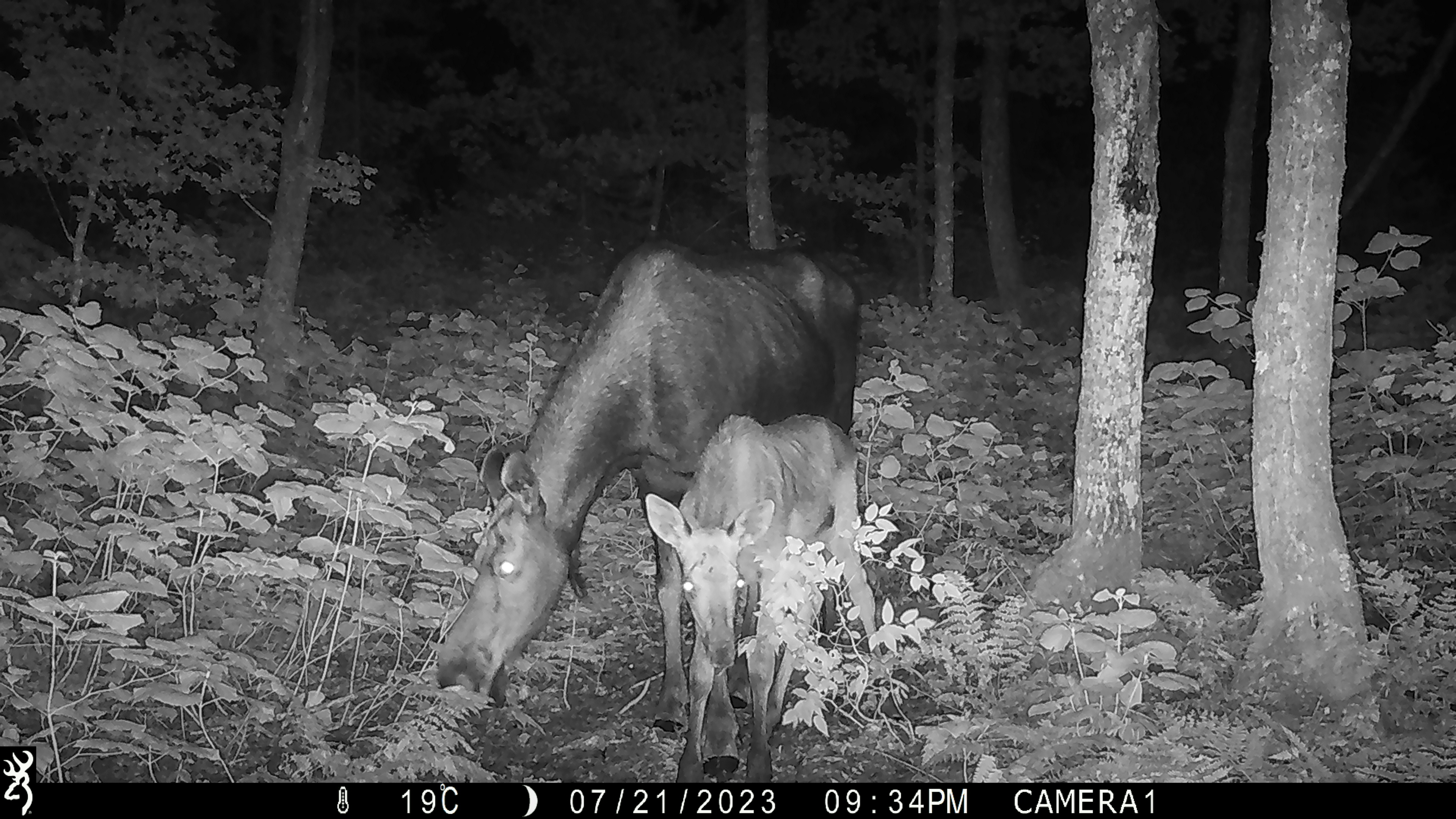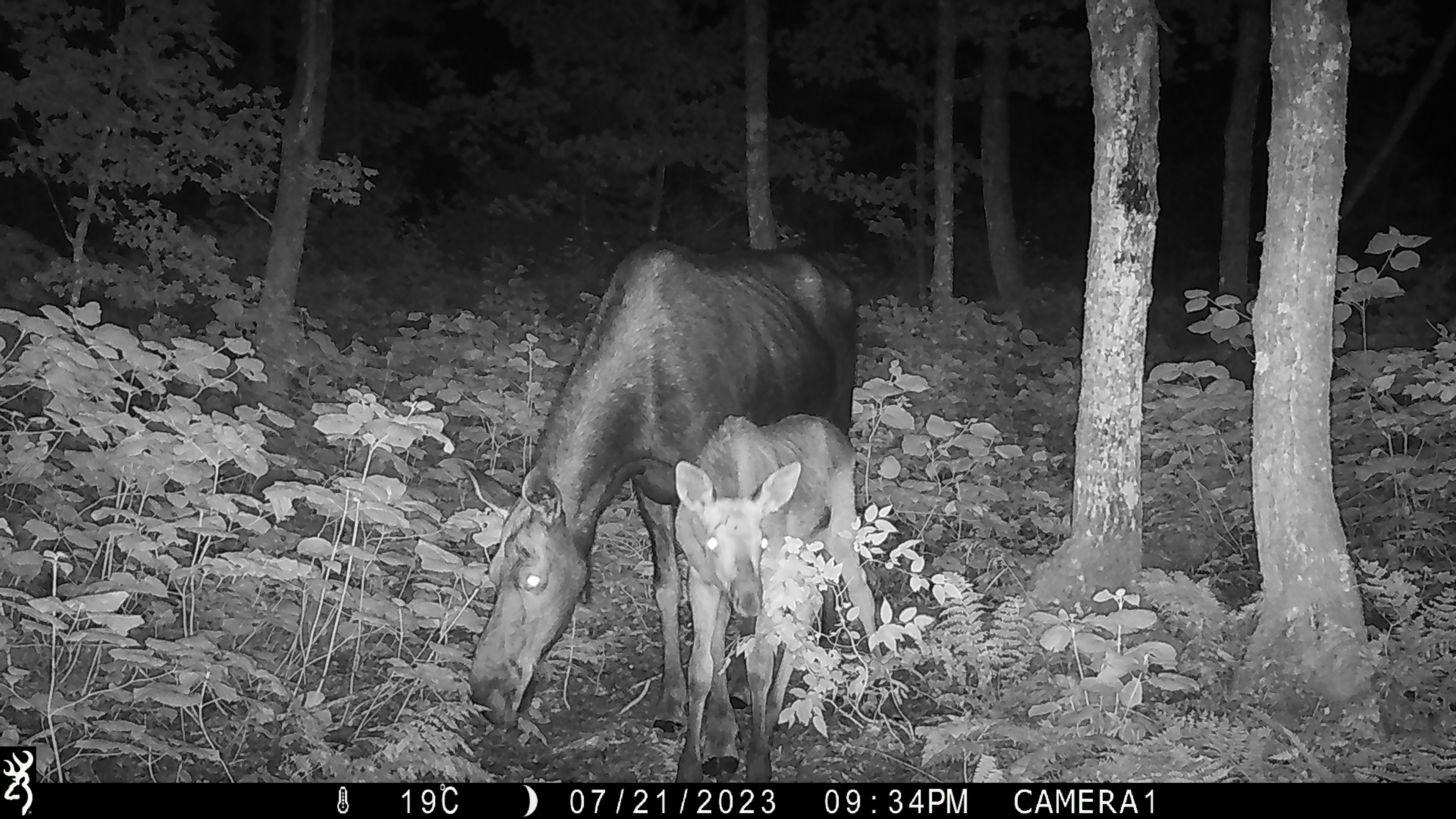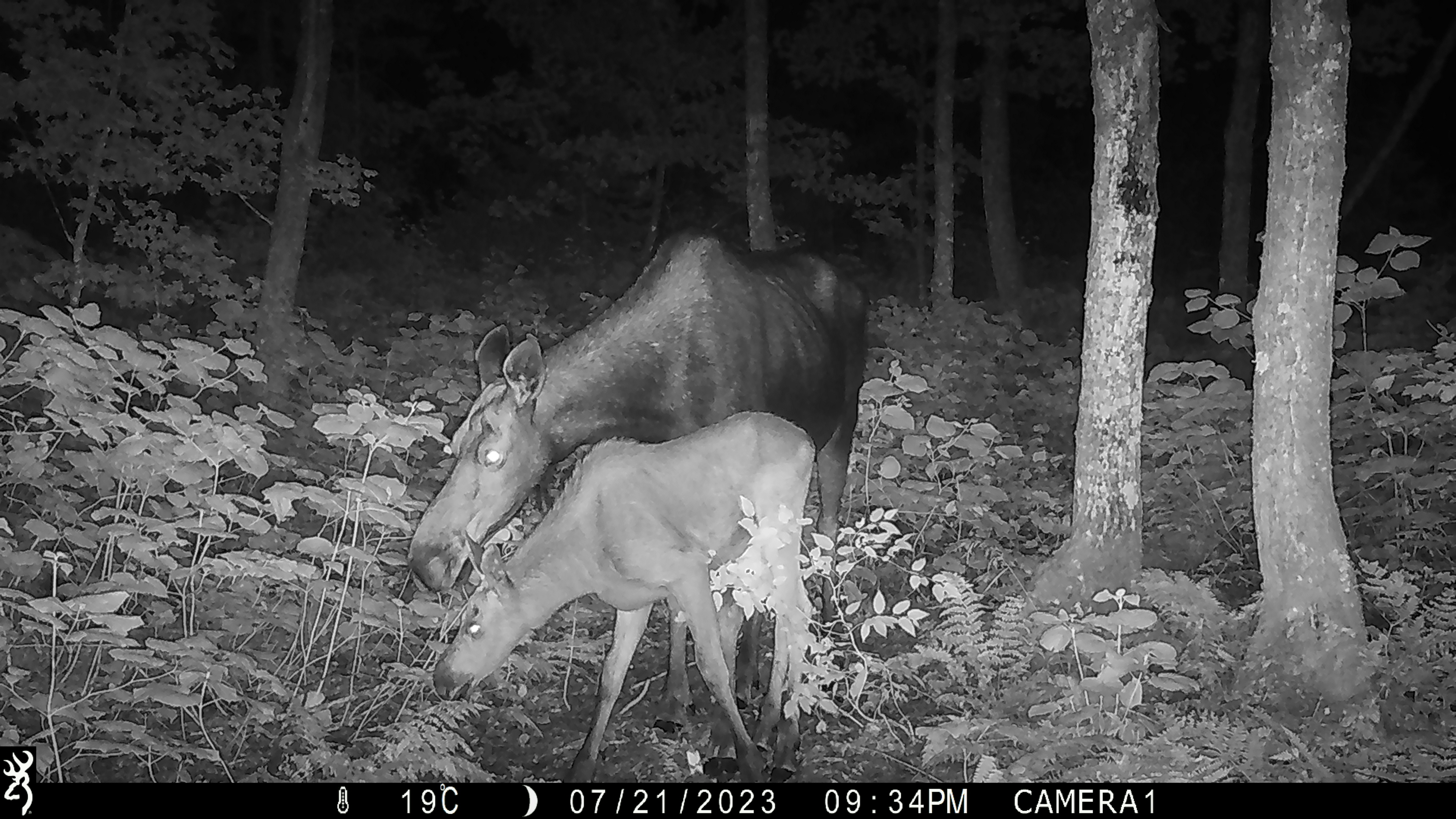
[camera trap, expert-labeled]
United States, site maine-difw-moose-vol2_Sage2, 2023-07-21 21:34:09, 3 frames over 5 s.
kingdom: Animalia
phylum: Chordata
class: Mammalia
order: Artiodactyla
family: Cervidae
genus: Alces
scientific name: Alces alces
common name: moose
Moose (Alces alces).